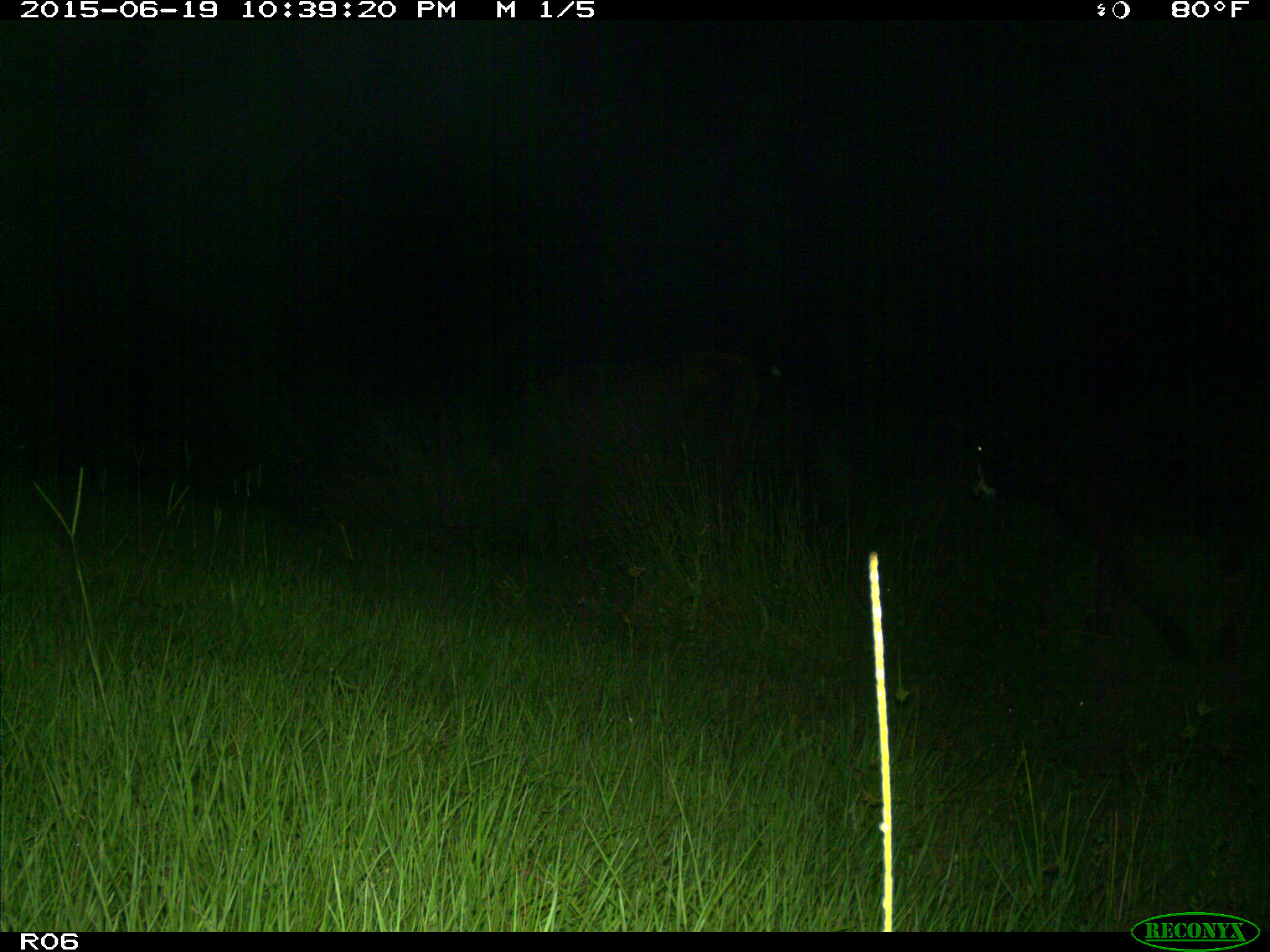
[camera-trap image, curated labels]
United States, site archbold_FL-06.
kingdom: Animalia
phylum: Chordata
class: Mammalia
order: Artiodactyla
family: Bovidae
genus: Bos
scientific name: Bos taurus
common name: domestic cow